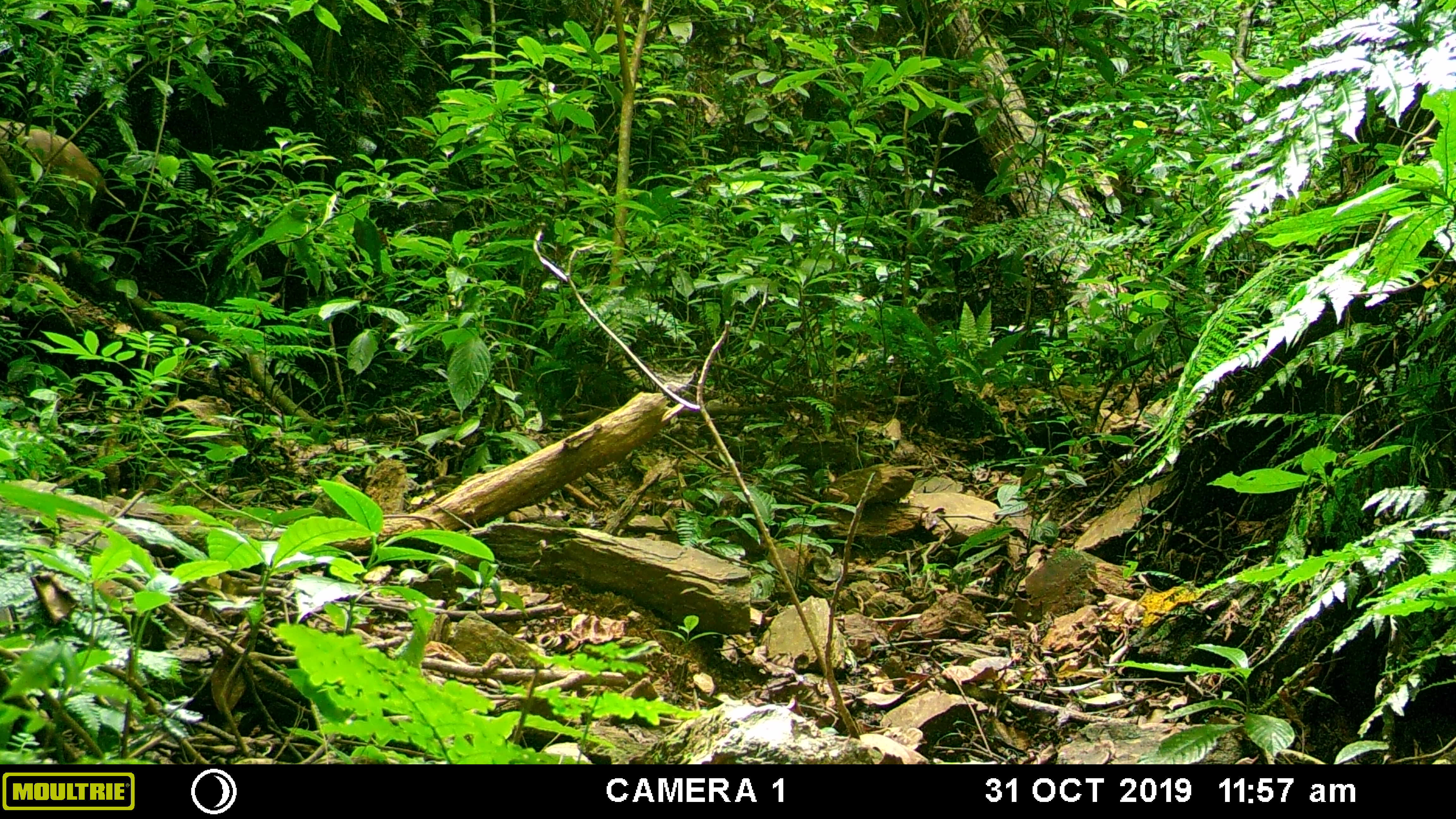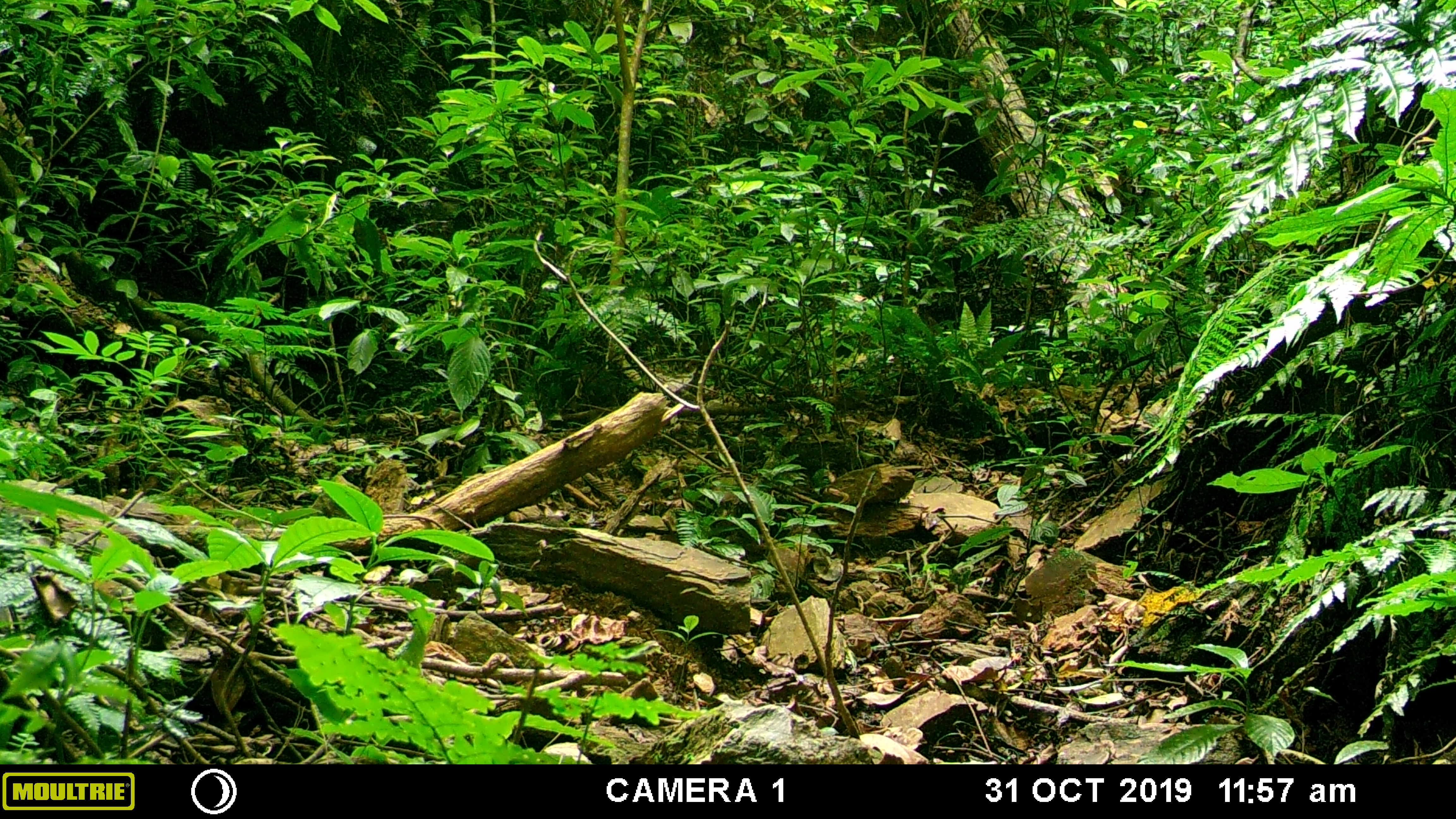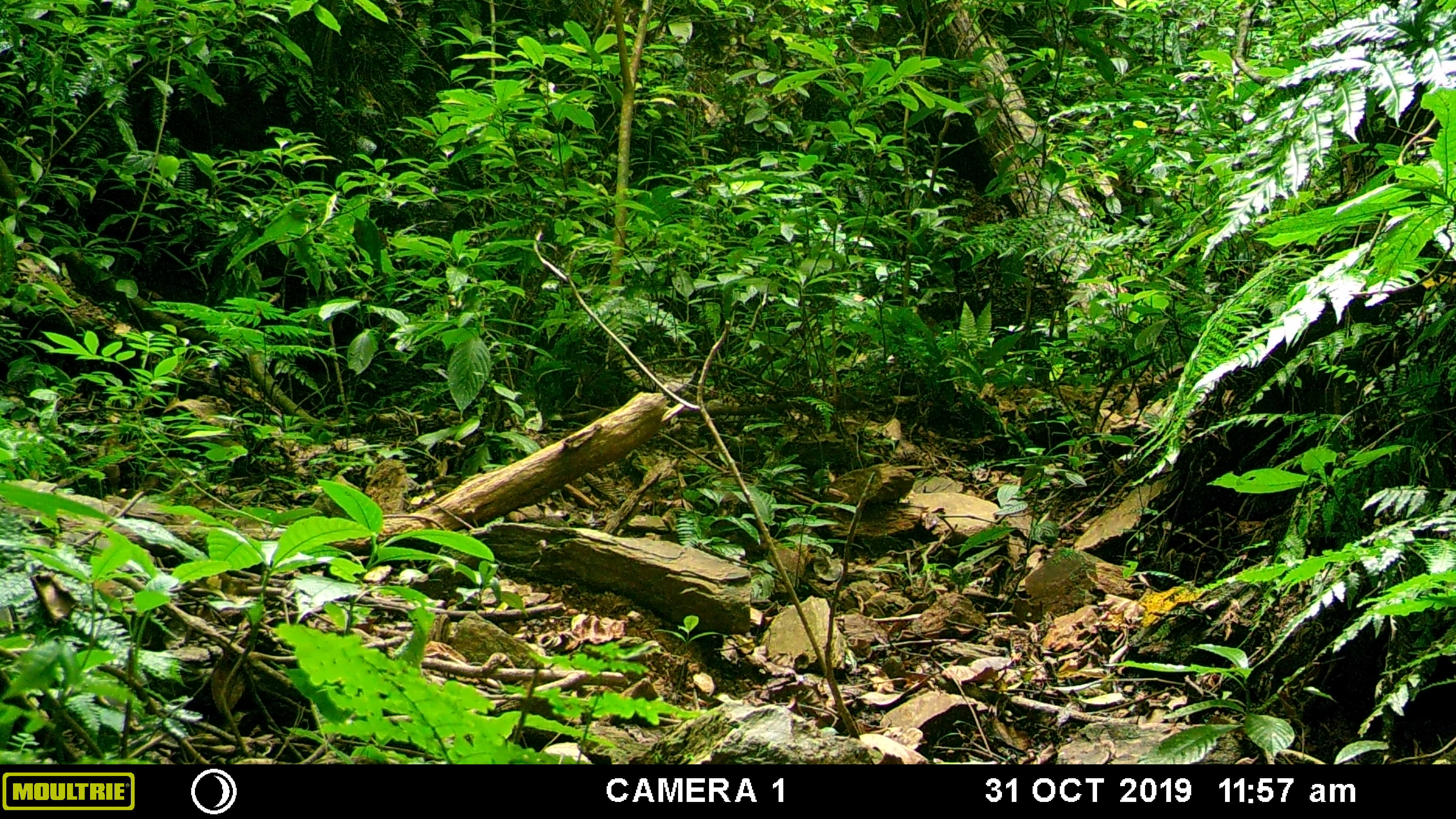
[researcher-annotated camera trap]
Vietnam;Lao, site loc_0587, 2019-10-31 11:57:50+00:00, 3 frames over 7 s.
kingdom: Animalia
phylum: Chordata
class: Mammalia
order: Artiodactyla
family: Suidae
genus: Sus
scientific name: Sus scrofa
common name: eurasian wild pig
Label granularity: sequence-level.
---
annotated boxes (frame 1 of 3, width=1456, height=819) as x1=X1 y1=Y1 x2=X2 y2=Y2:
eurasian wild pig: x1=0 y1=120 x2=99 y2=179